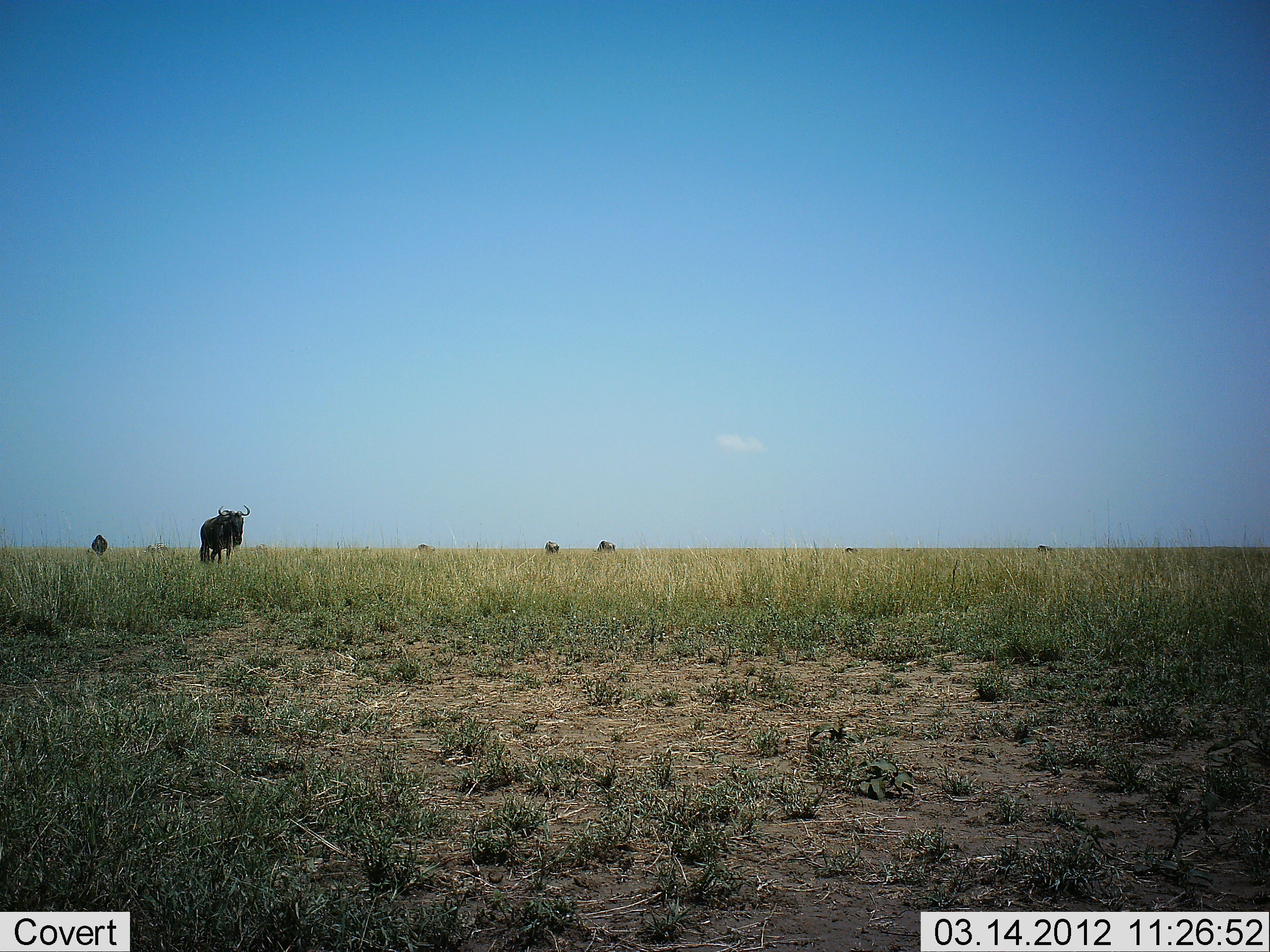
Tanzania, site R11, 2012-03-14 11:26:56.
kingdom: Animalia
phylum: Chordata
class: Mammalia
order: Artiodactyla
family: Bovidae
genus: Connochaetes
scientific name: Connochaetes taurinus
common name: blue wildebeest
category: wildebeest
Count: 5.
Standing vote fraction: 46%.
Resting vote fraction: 0%.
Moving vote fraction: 69%.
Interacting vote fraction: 0%.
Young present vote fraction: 0%.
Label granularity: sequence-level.